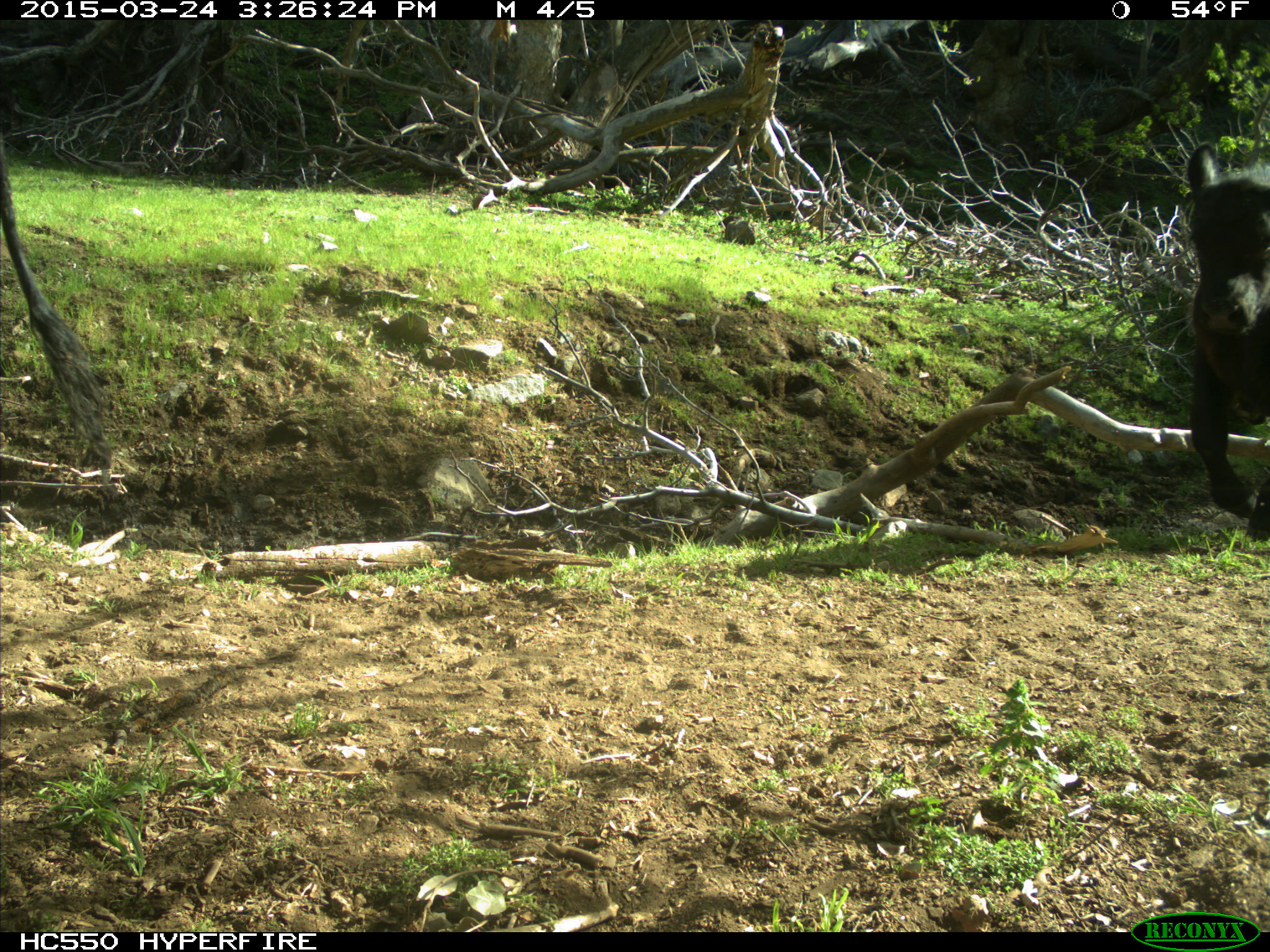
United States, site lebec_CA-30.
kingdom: Animalia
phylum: Chordata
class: Mammalia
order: Artiodactyla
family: Bovidae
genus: Bos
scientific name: Bos taurus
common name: domestic cow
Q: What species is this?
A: Bos taurus (domestic cow).